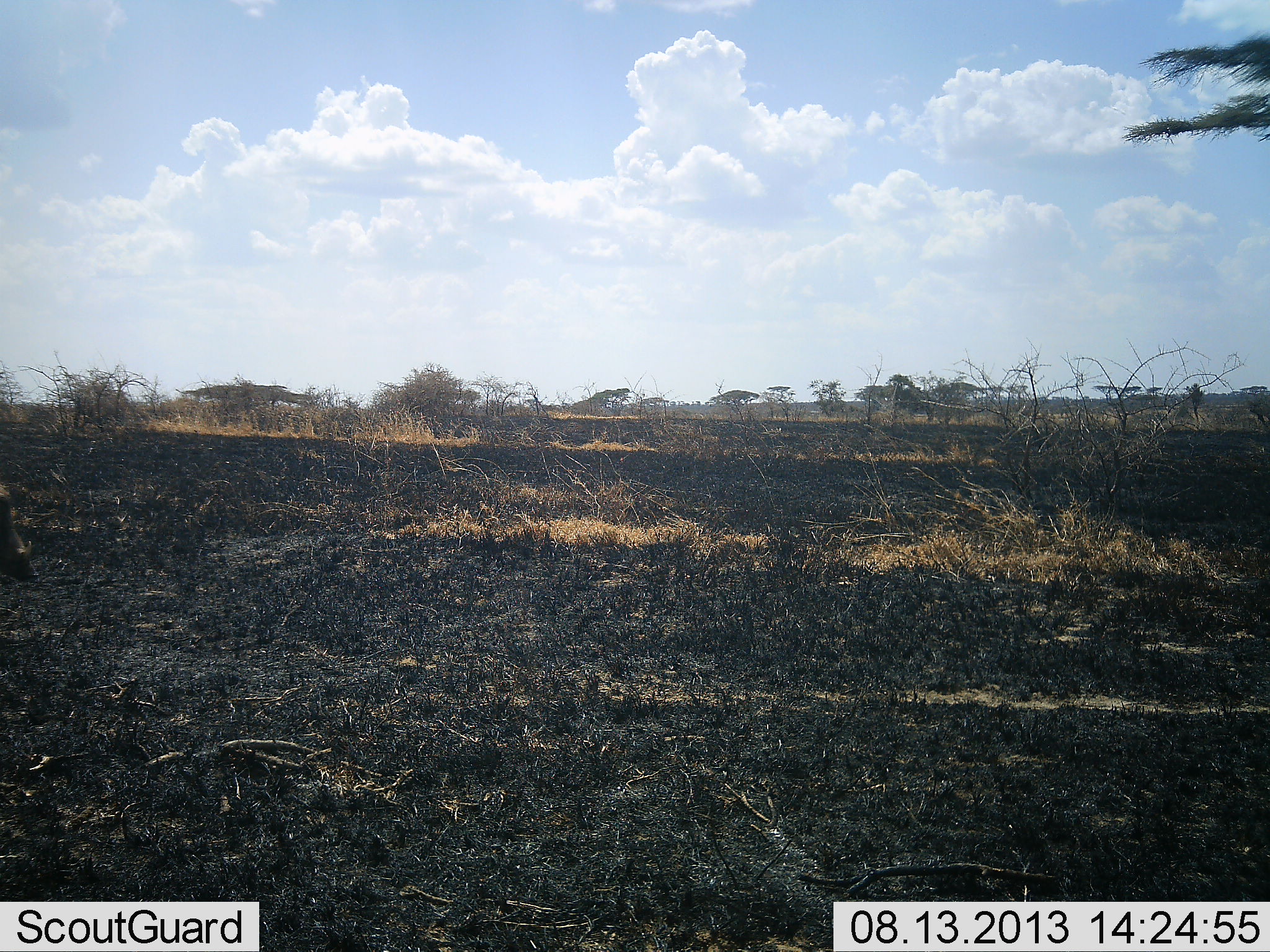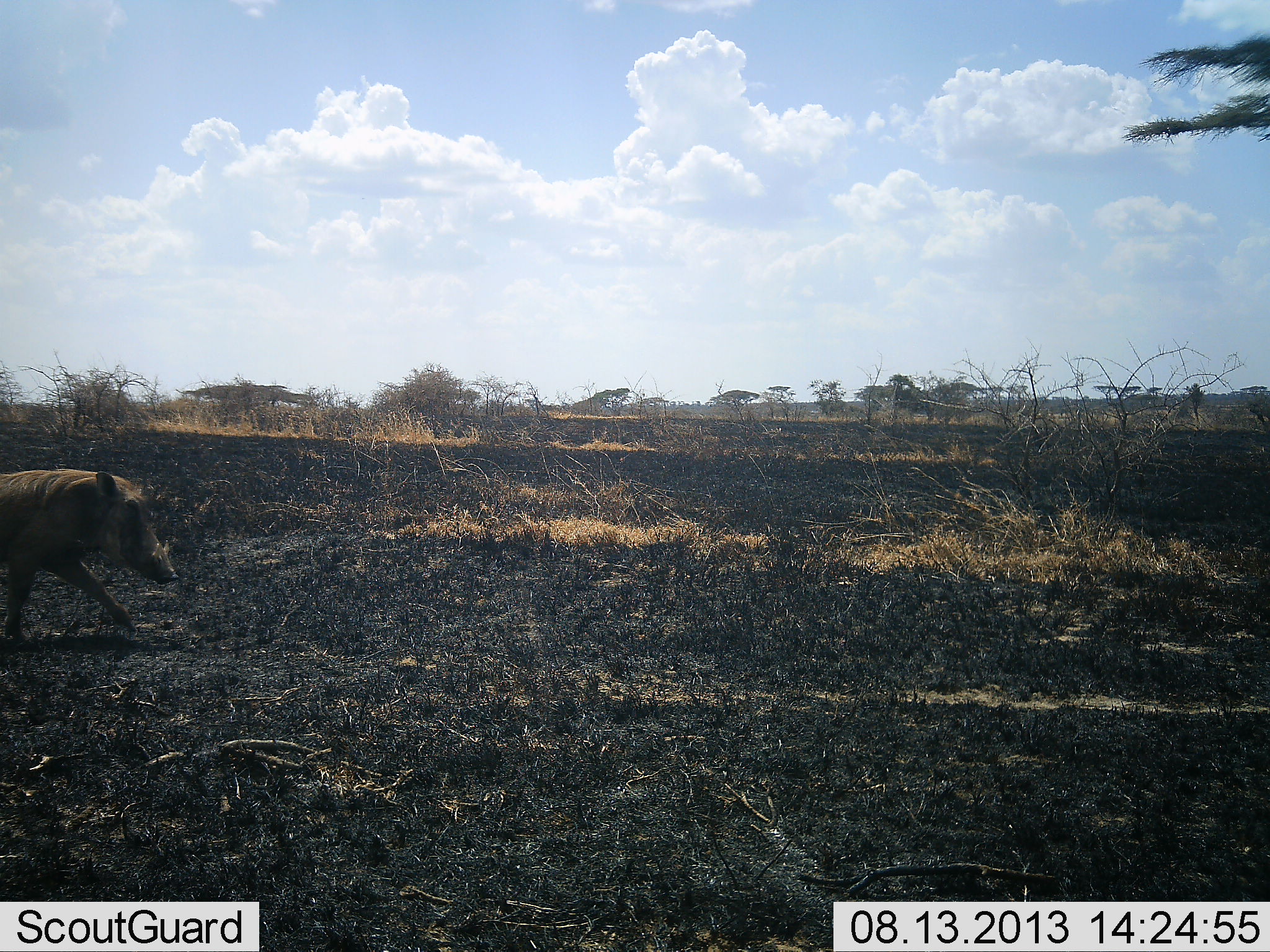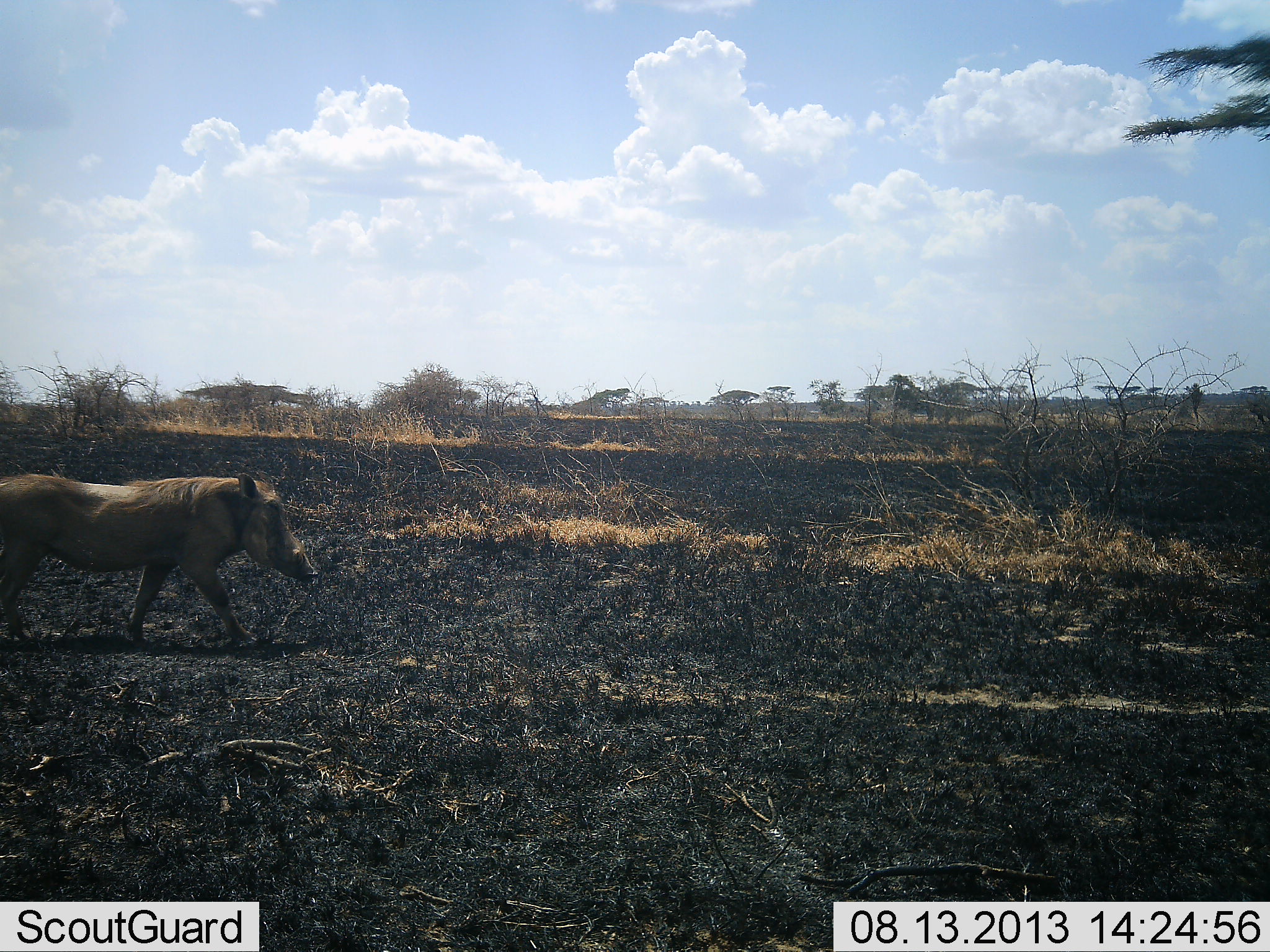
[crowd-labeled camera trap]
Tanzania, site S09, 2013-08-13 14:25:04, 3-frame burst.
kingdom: Animalia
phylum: Chordata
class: Mammalia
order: Artiodactyla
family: Suidae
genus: Phacochoerus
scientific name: Phacochoerus africanus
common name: warthog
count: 1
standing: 0%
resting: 0%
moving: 100%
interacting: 0%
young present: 0%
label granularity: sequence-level